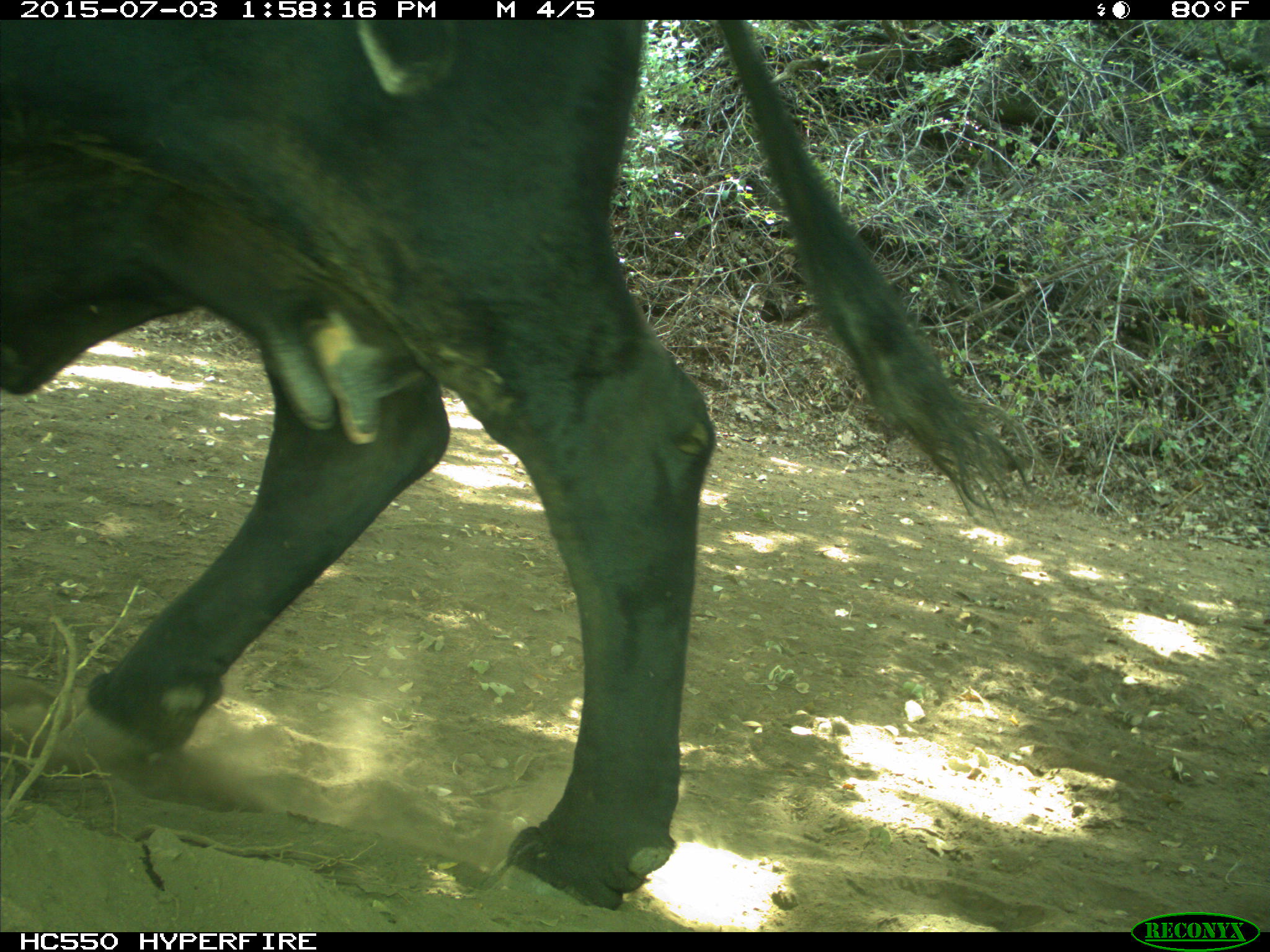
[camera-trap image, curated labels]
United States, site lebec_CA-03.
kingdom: Animalia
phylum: Chordata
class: Mammalia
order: Artiodactyla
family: Bovidae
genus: Bos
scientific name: Bos taurus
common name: domestic cow